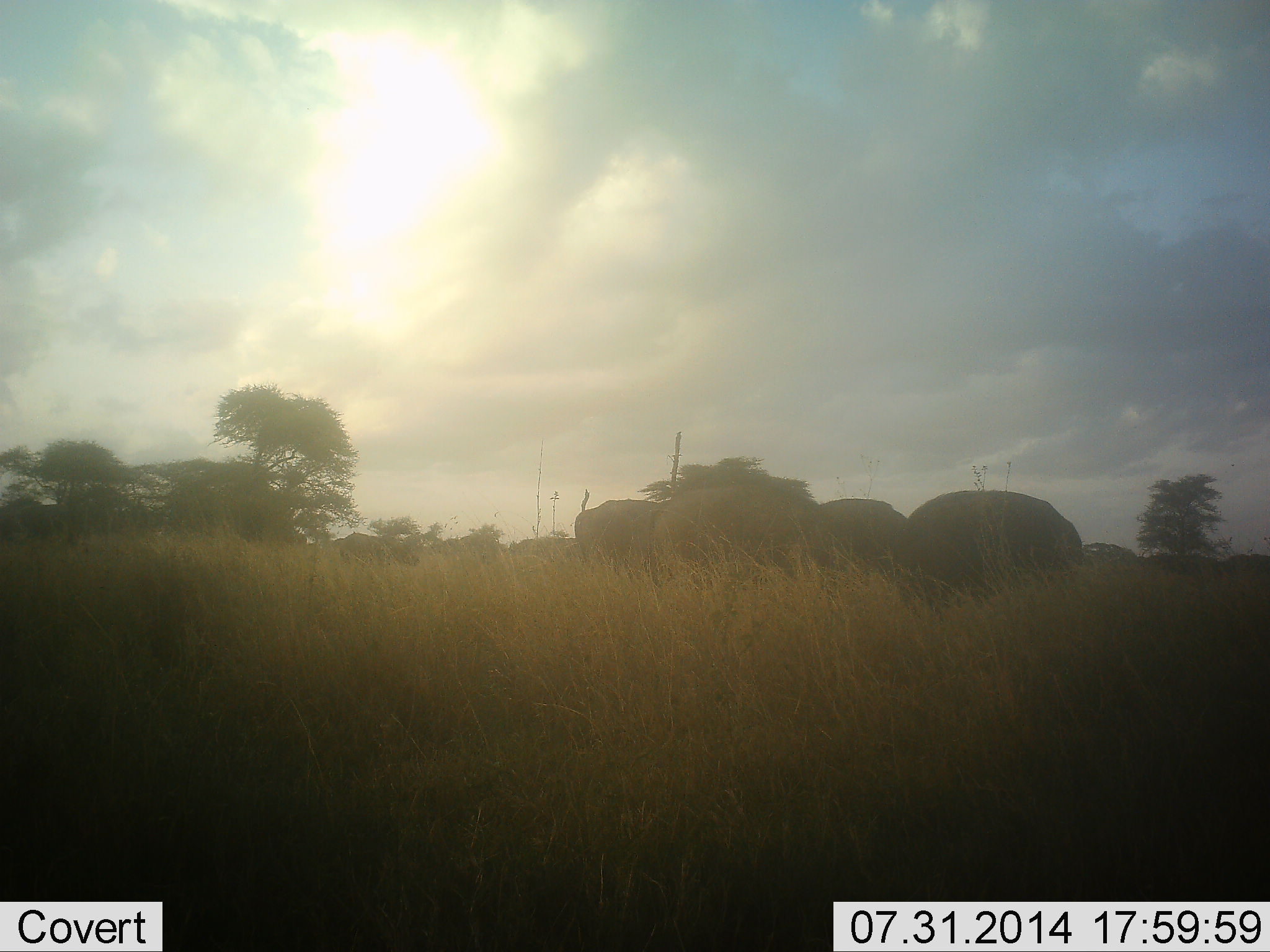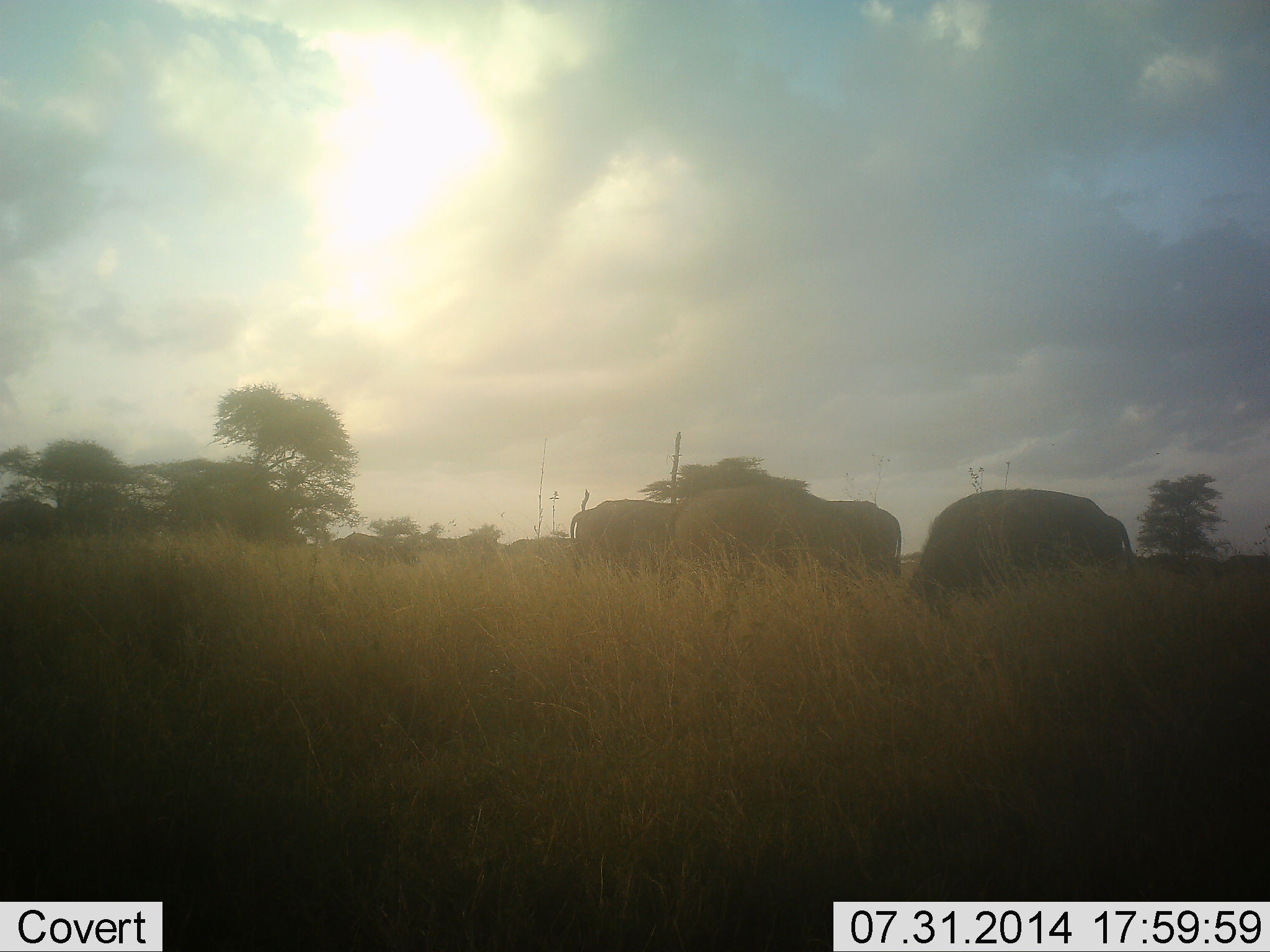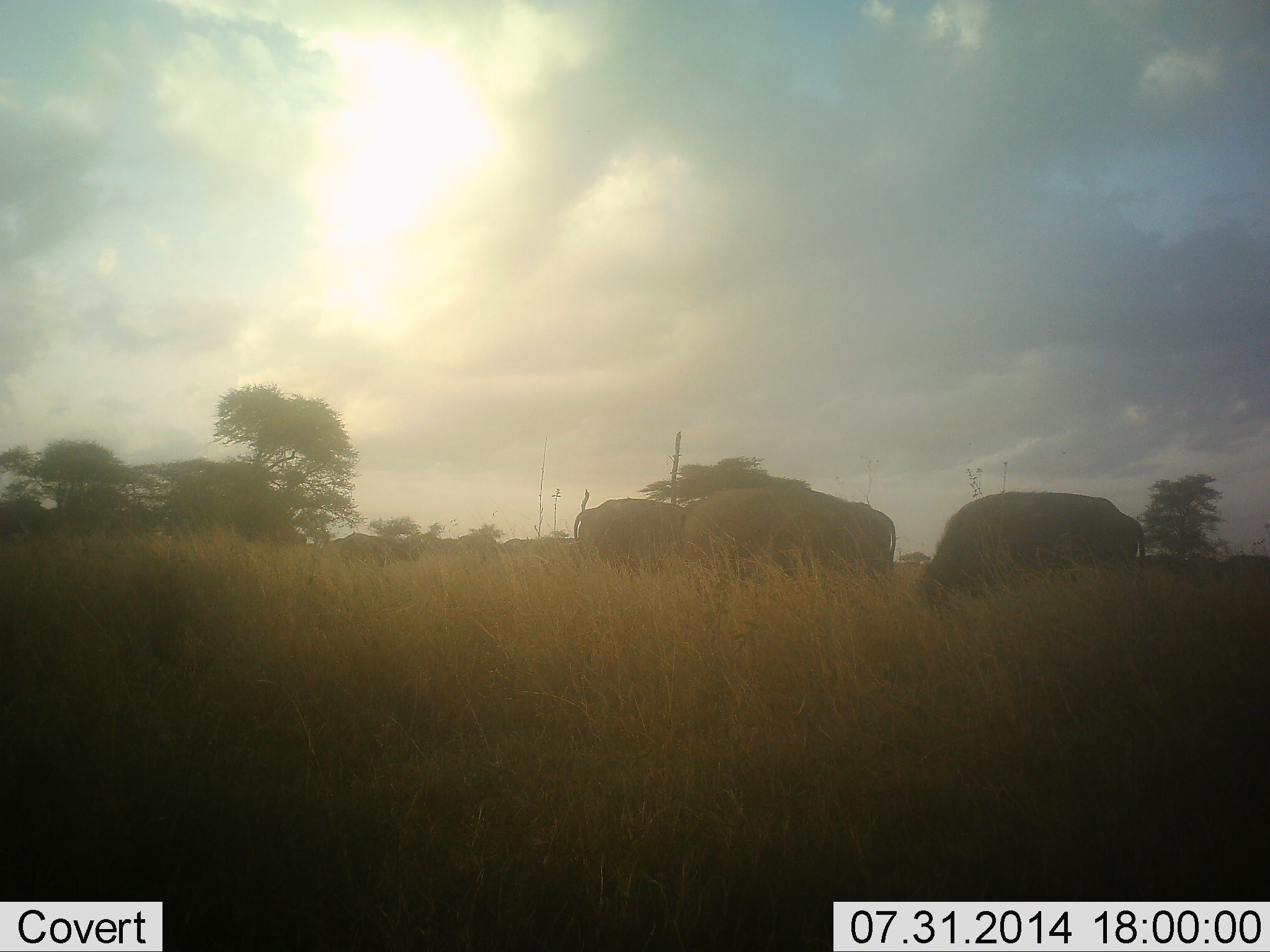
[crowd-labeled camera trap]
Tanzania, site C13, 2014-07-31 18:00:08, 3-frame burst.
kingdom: Animalia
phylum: Chordata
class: Mammalia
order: Artiodactyla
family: Bovidae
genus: Syncerus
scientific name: Syncerus caffer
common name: cape buffalo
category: buffalo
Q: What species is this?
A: Buffalo (cape buffalo) (Syncerus caffer).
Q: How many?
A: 5.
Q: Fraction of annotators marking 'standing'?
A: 9%.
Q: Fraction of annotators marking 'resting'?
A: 0%.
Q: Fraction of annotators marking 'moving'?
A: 27%.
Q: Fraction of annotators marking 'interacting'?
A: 0%.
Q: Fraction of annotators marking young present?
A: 0%.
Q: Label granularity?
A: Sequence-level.